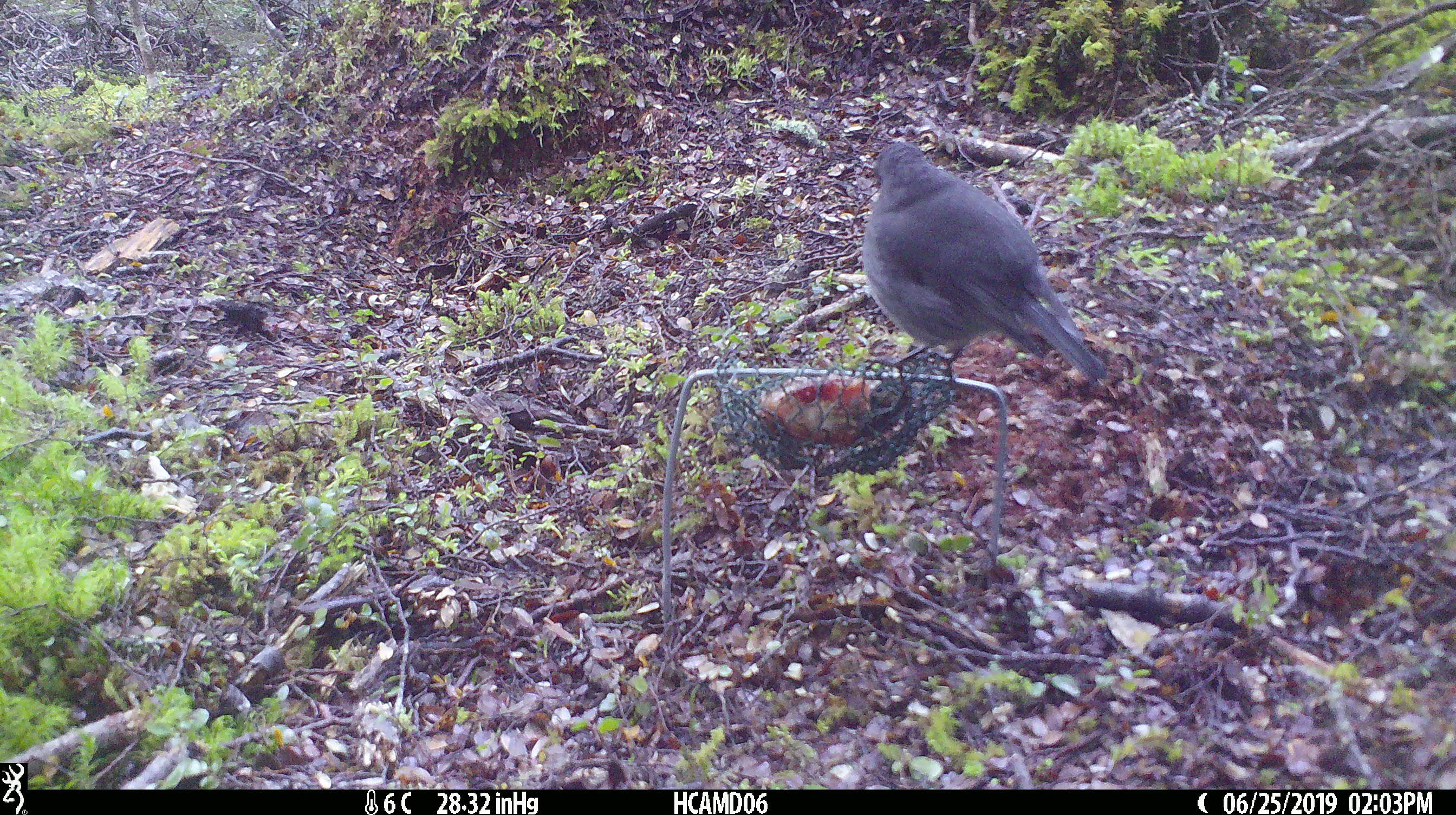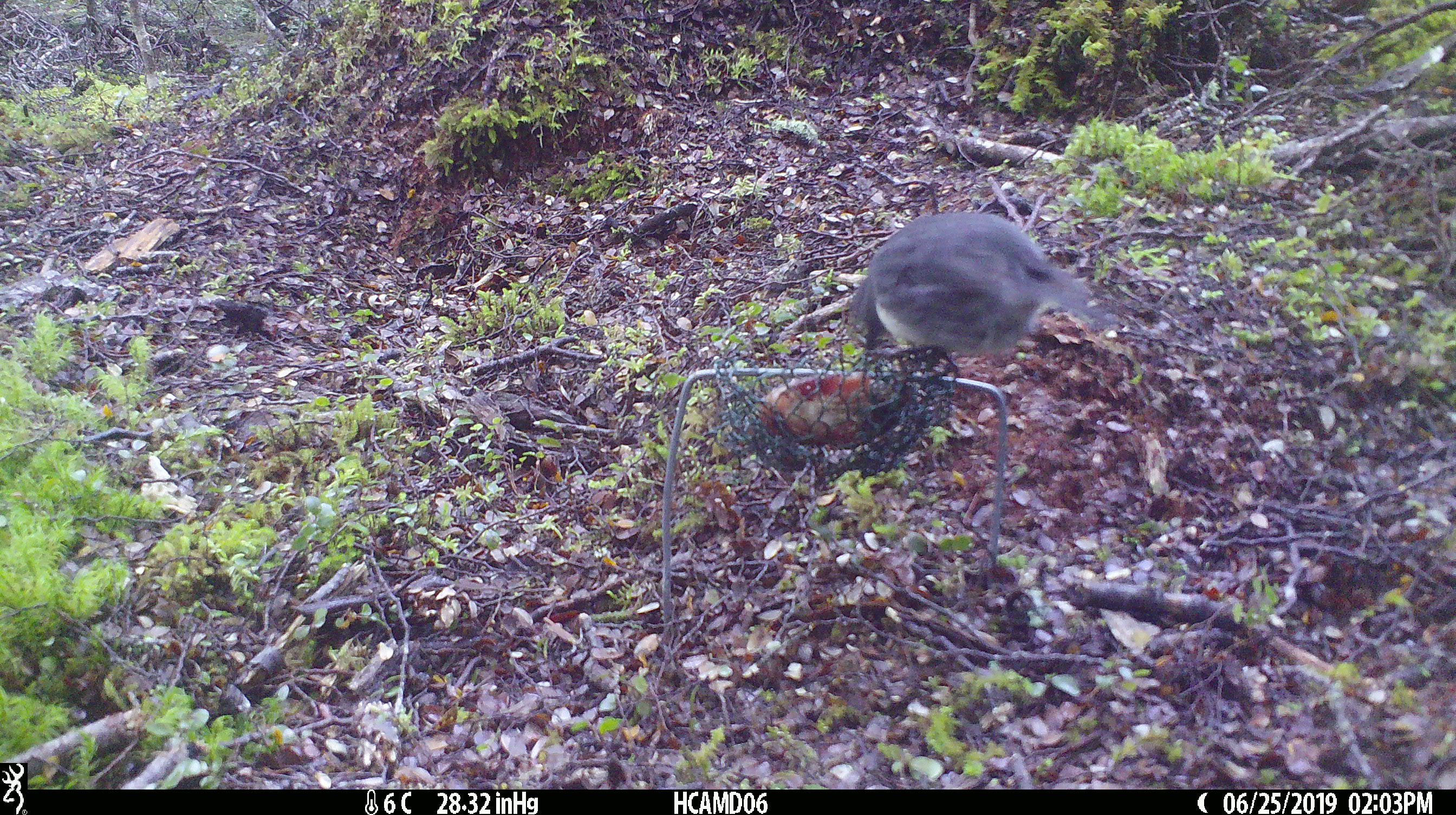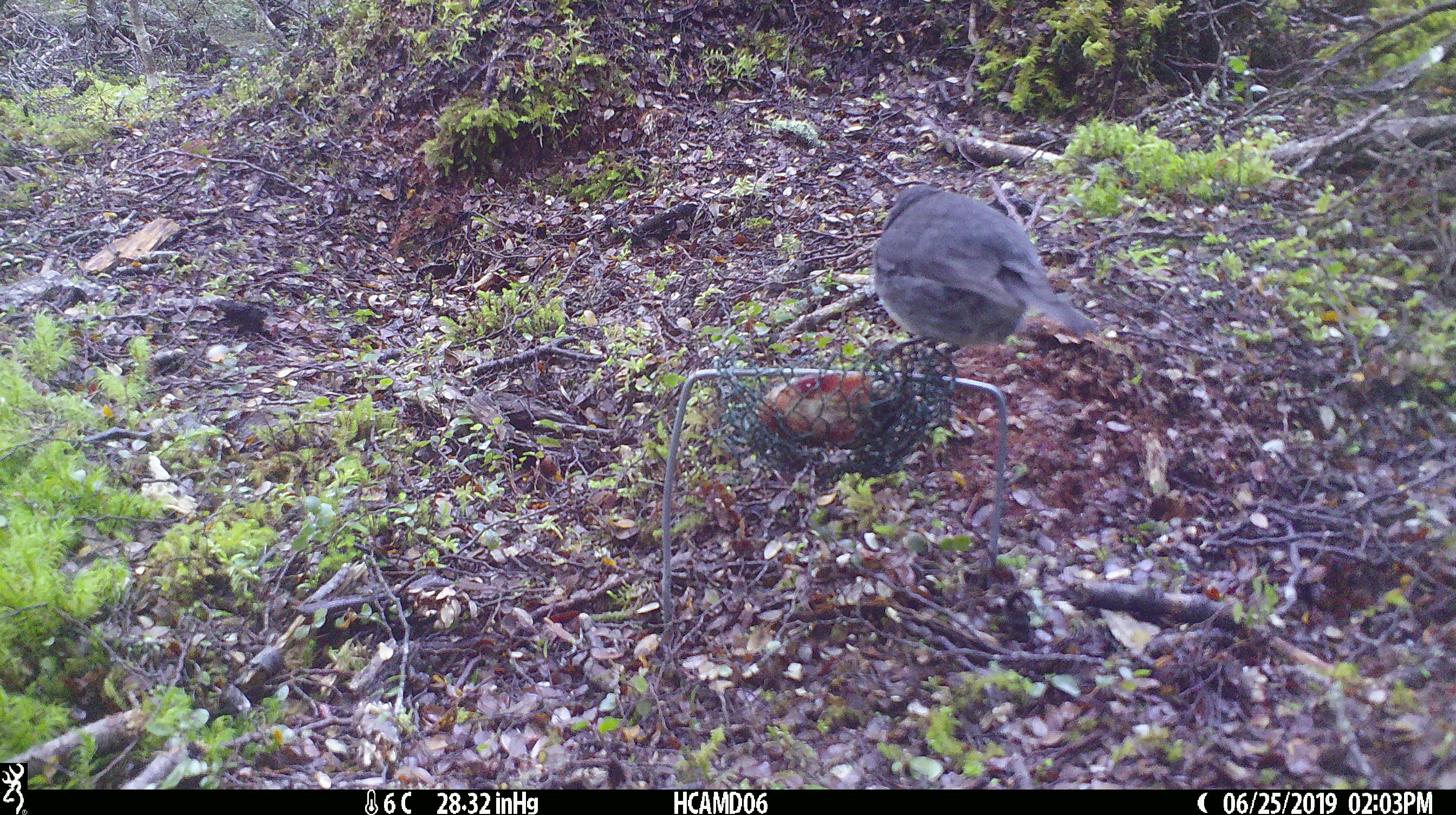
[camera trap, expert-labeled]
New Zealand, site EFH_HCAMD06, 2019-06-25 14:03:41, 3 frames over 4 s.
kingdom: Animalia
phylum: Chordata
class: Aves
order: Passeriformes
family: Petroicidae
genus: Petroica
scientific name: Petroica australis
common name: new zealand robin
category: robin